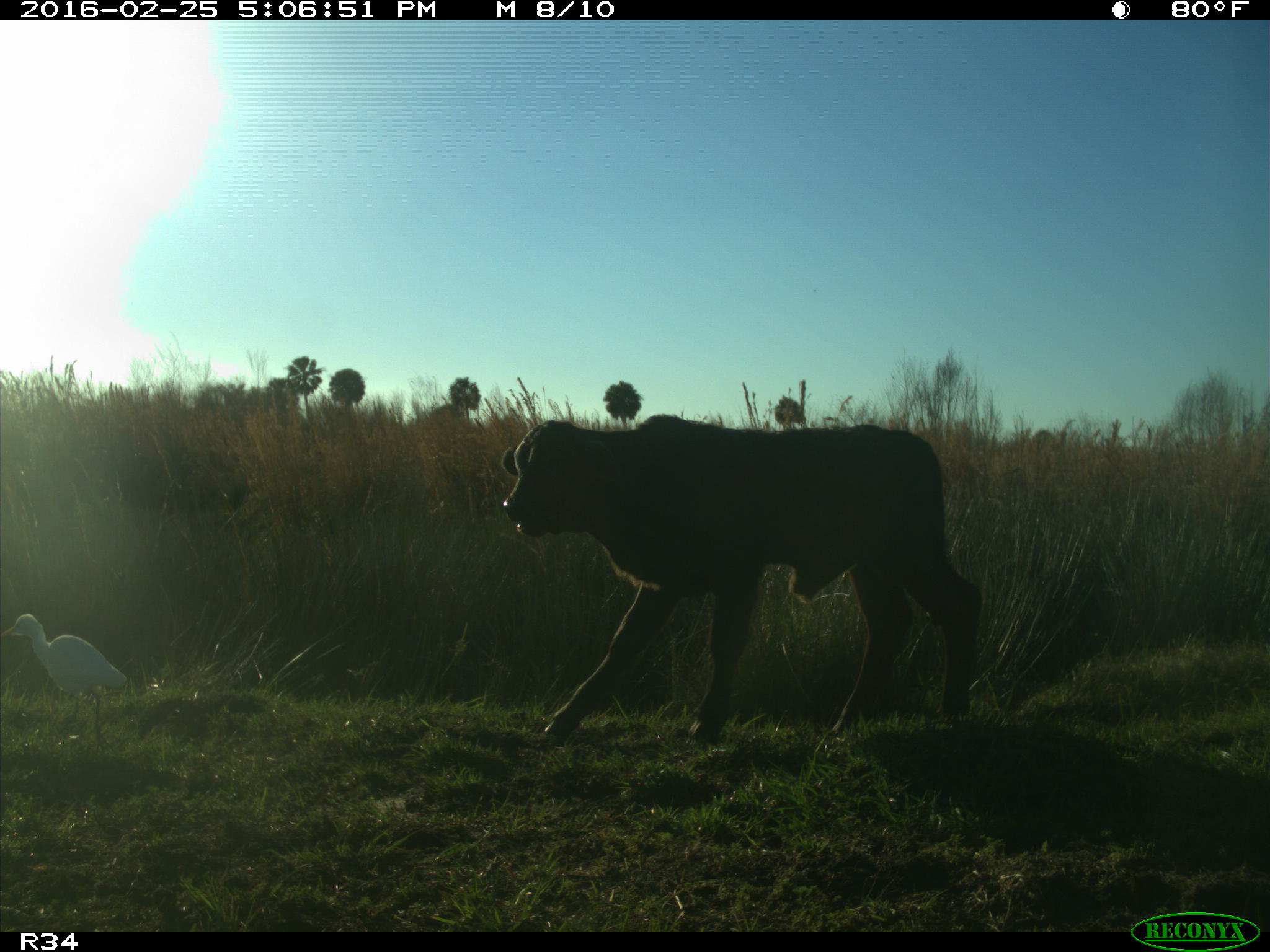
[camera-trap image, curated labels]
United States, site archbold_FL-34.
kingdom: Animalia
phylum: Chordata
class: Mammalia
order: Artiodactyla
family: Bovidae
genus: Bos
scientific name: Bos taurus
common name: domestic cow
Bos taurus (domestic cow).